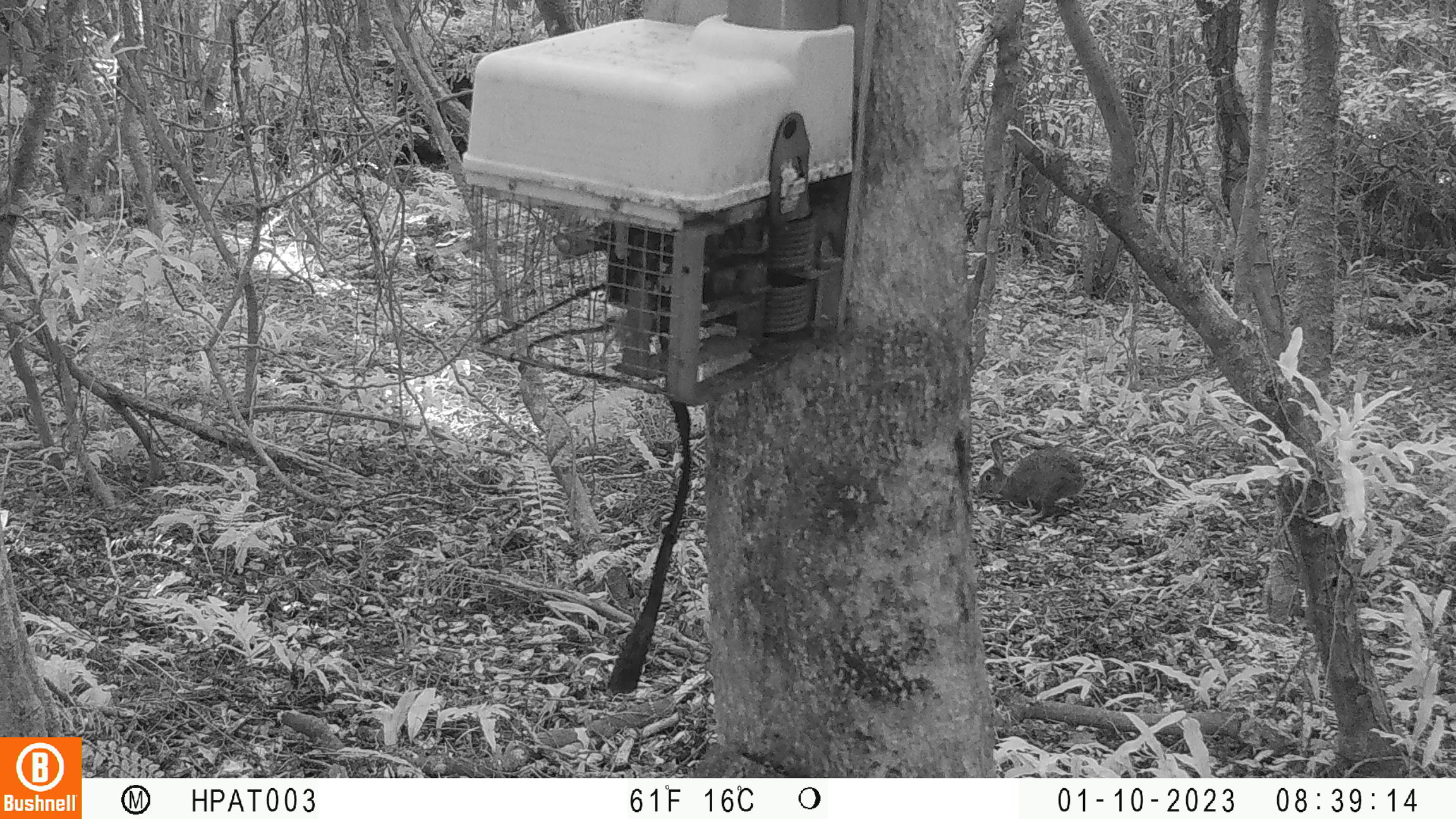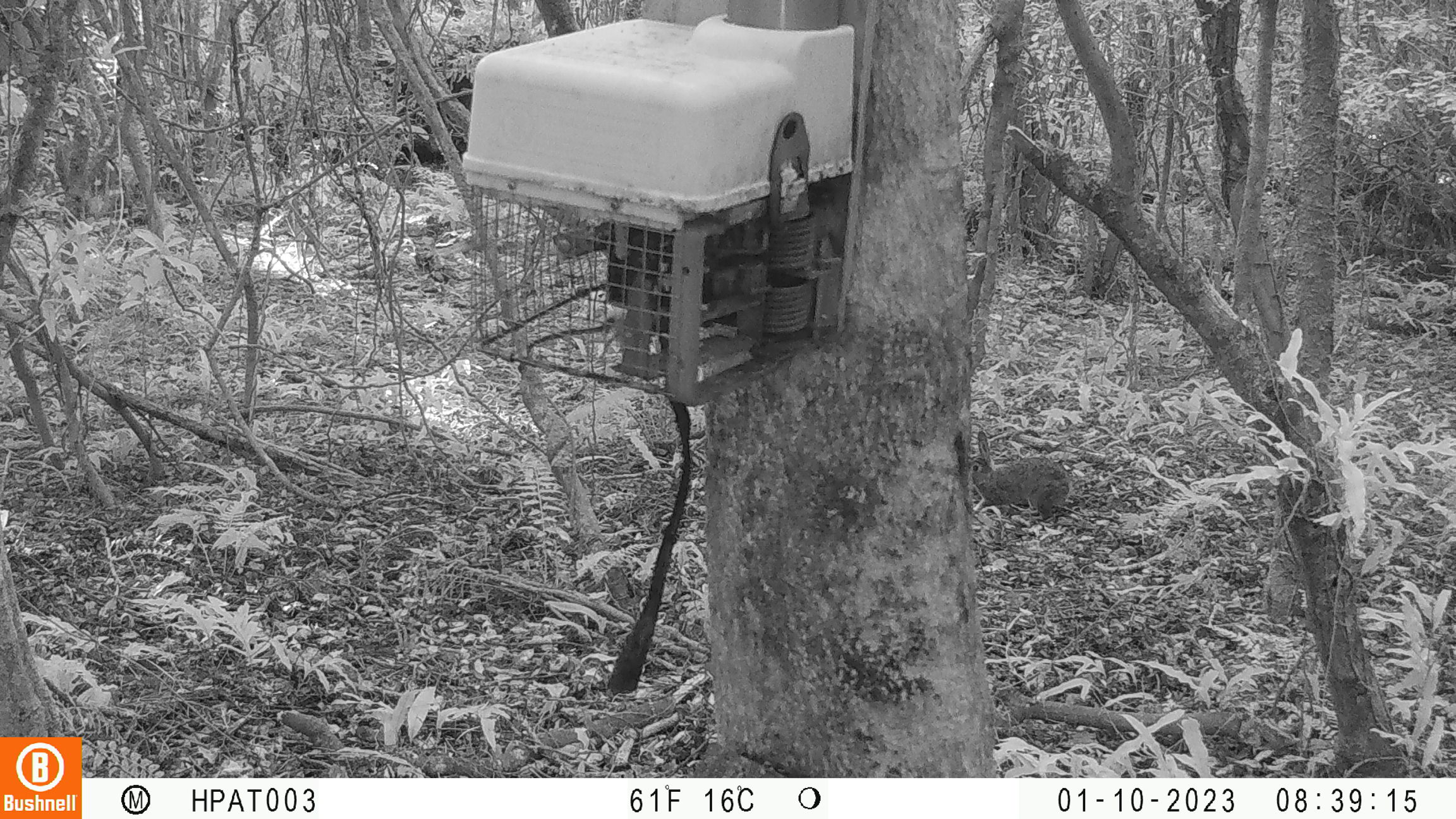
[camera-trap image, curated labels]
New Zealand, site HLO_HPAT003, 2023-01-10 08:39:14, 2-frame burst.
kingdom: Animalia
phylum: Chordata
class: Mammalia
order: Lagomorpha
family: Leporidae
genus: Oryctolagus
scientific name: Oryctolagus cuniculus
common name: european rabbit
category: rabbit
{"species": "rabbit (european rabbit) (Oryctolagus cuniculus)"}